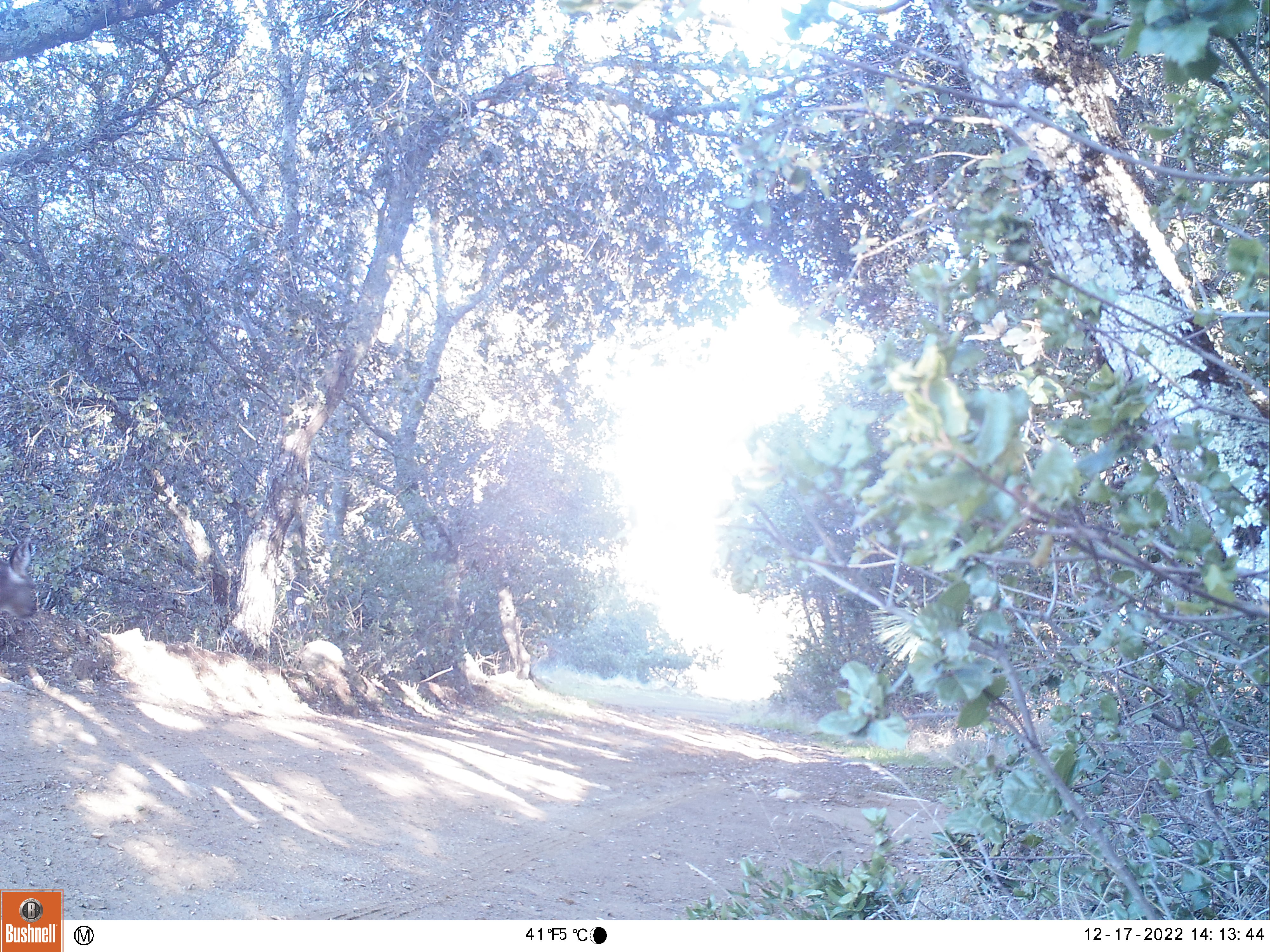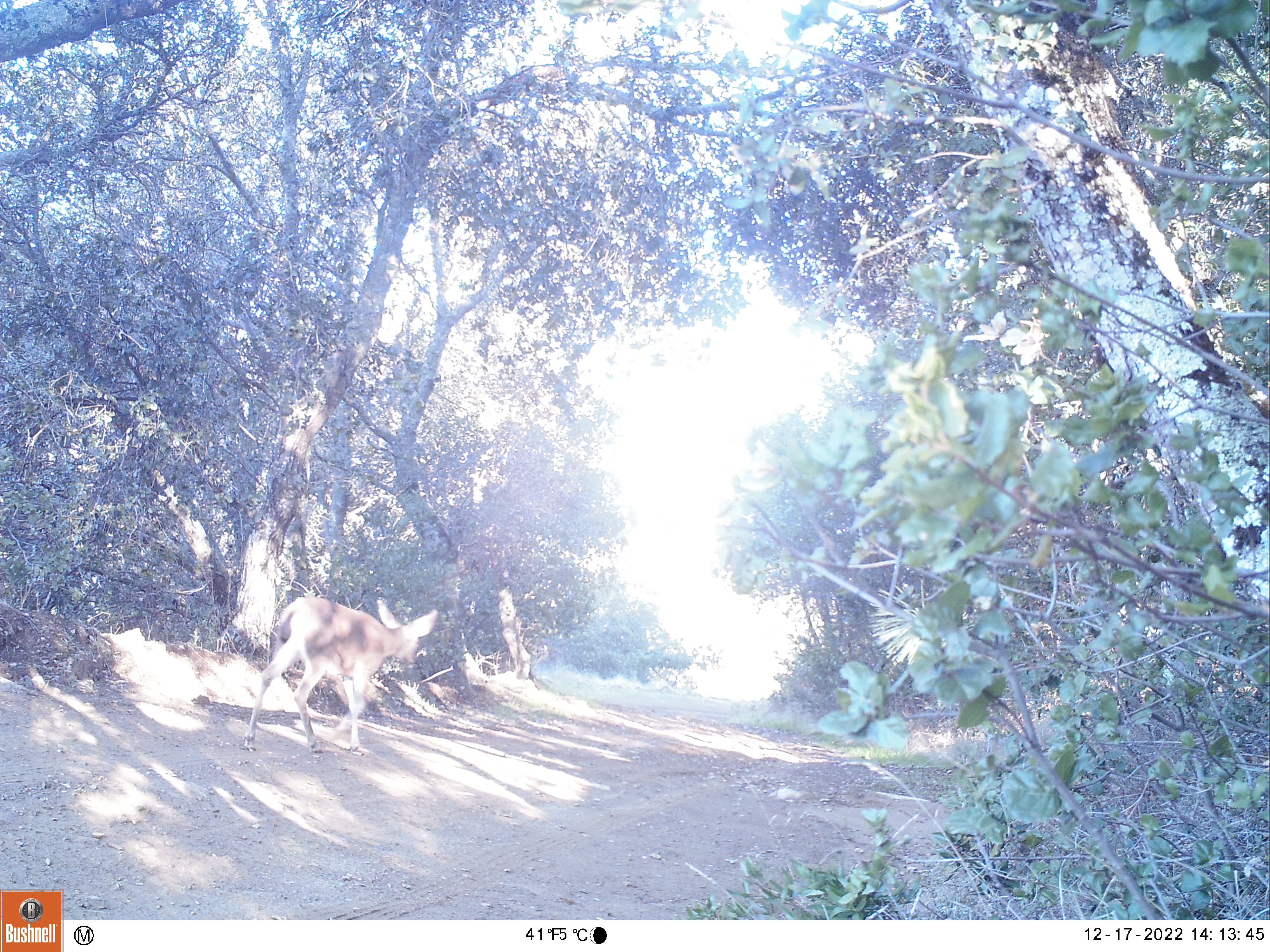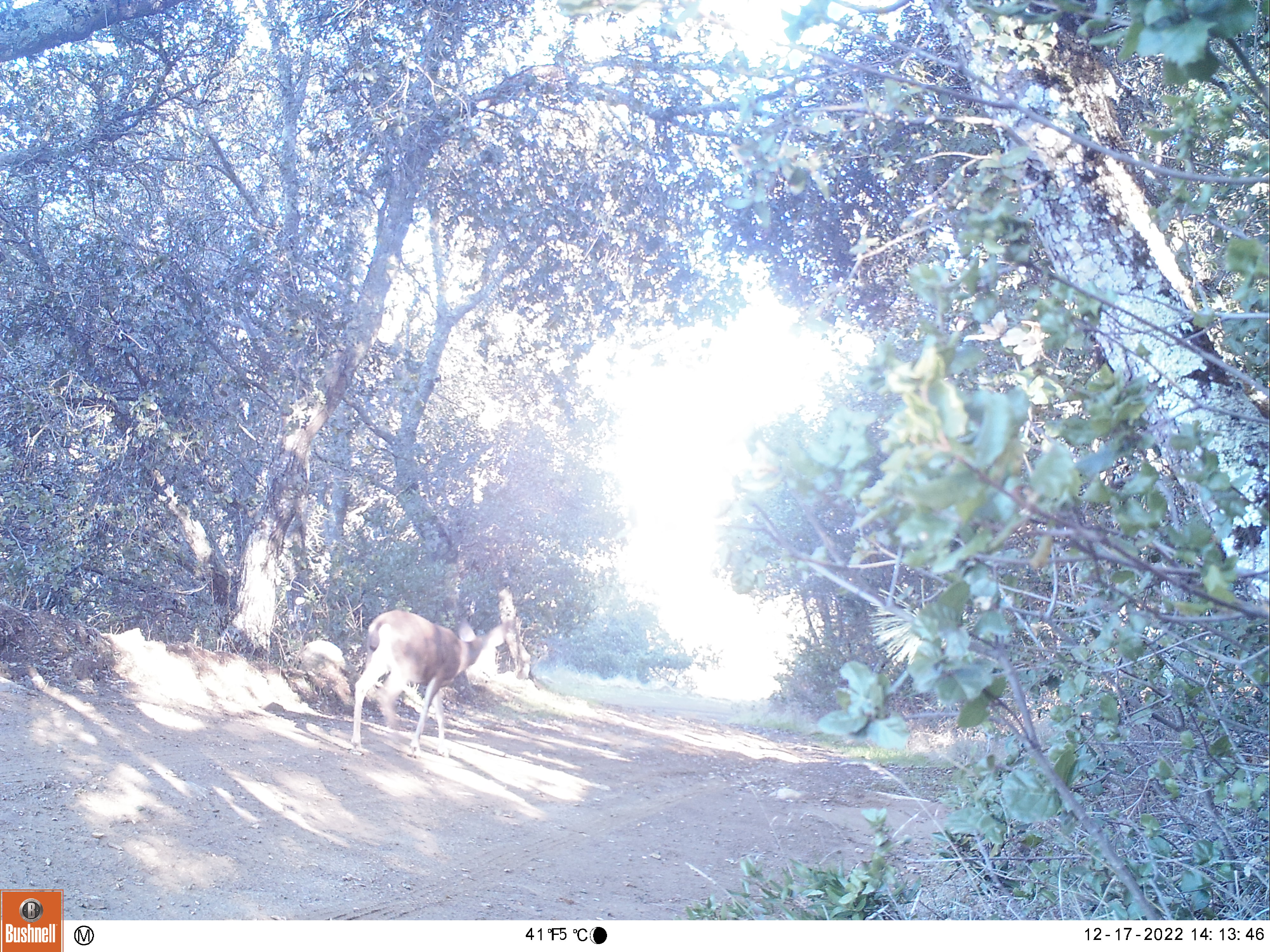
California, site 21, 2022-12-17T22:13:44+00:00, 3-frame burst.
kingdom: Animalia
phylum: Chordata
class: Mammalia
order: Artiodactyla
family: Cervidae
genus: Odocoileus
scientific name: Odocoileus hemionus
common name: mule deer